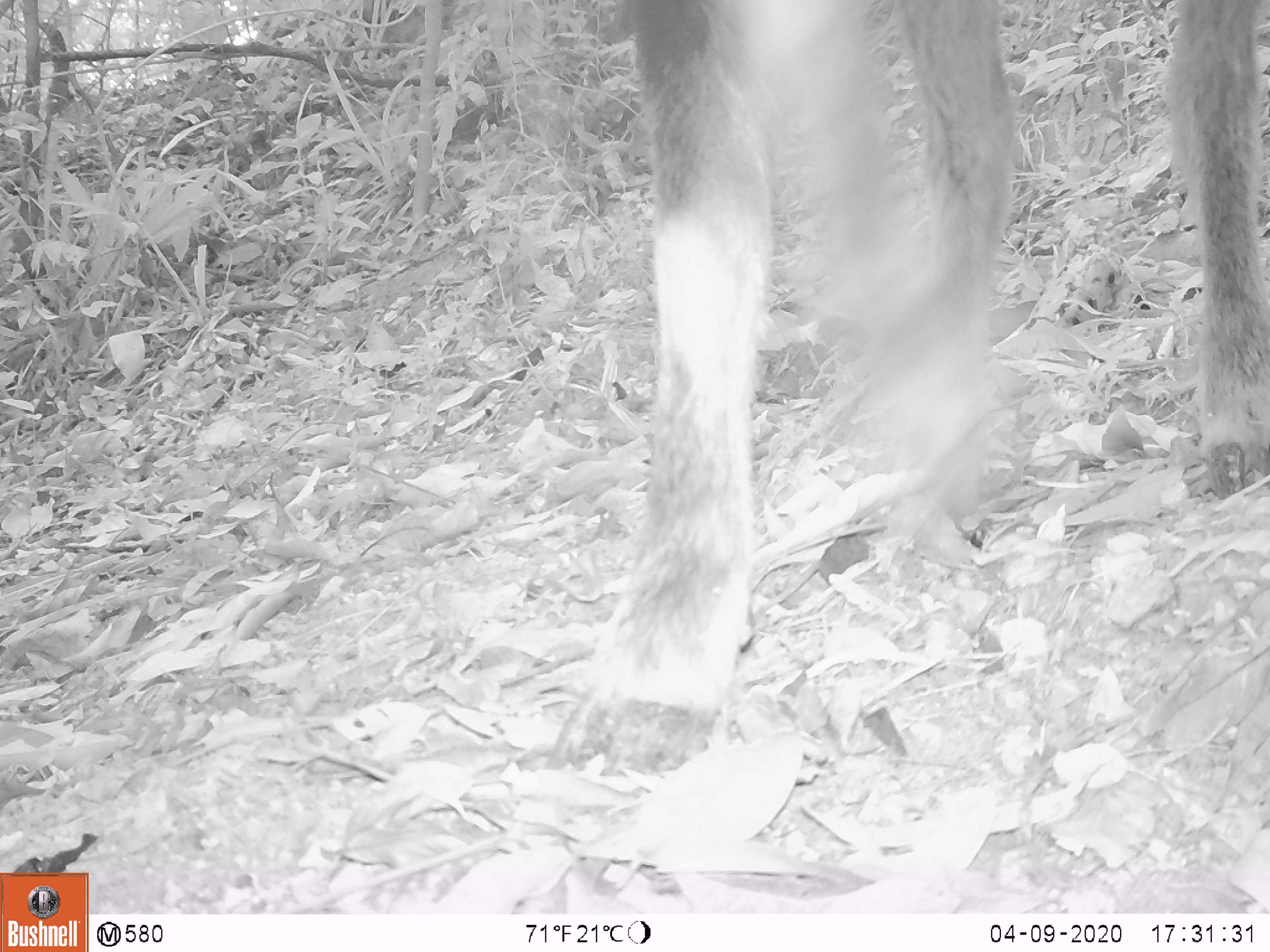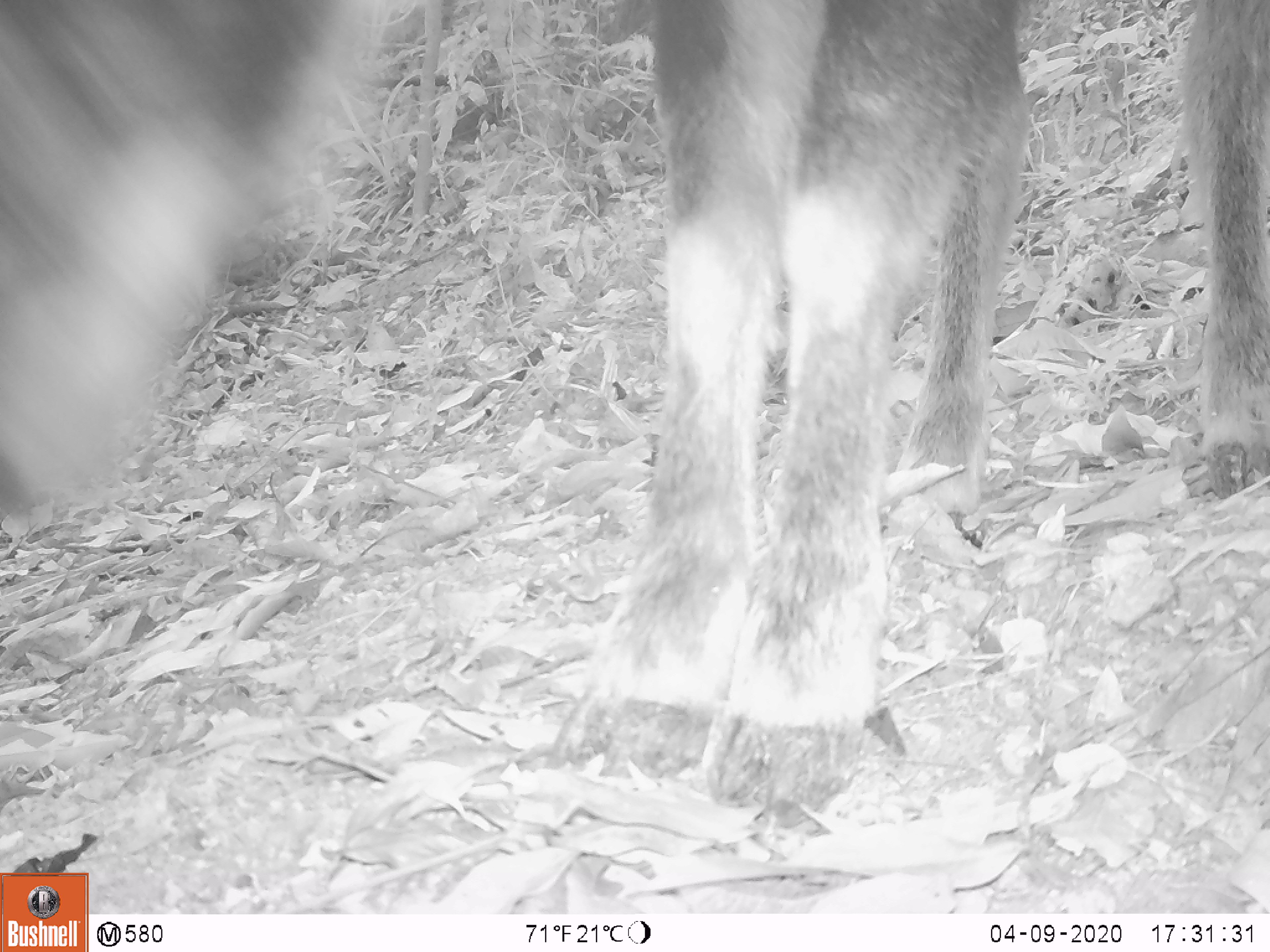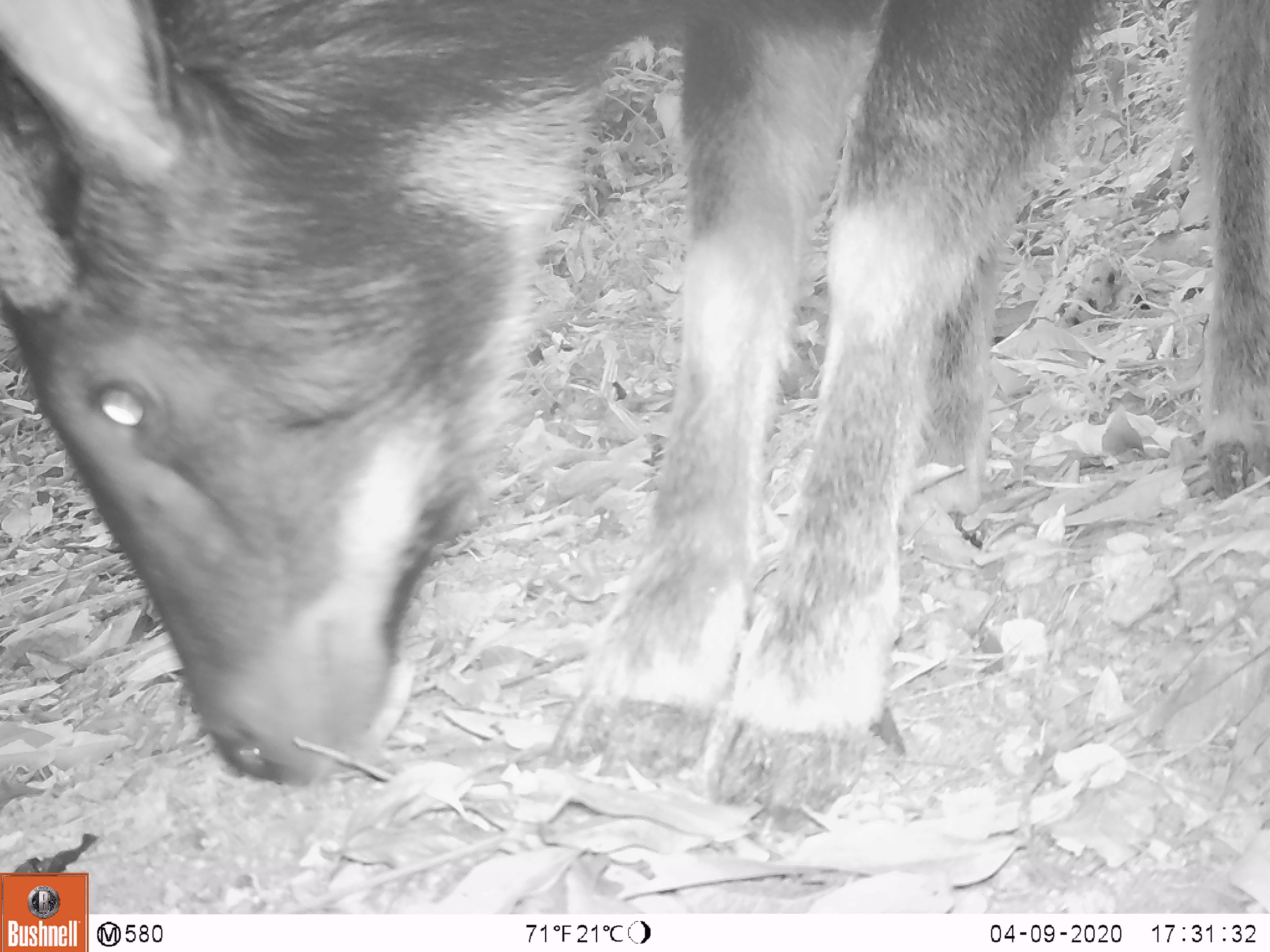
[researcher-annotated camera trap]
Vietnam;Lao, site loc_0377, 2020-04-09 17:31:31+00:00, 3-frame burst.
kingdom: Animalia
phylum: Chordata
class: Mammalia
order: Artiodactyla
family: Bovidae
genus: Capricornis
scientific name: Capricornis sumatraensis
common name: chinese serow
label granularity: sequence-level